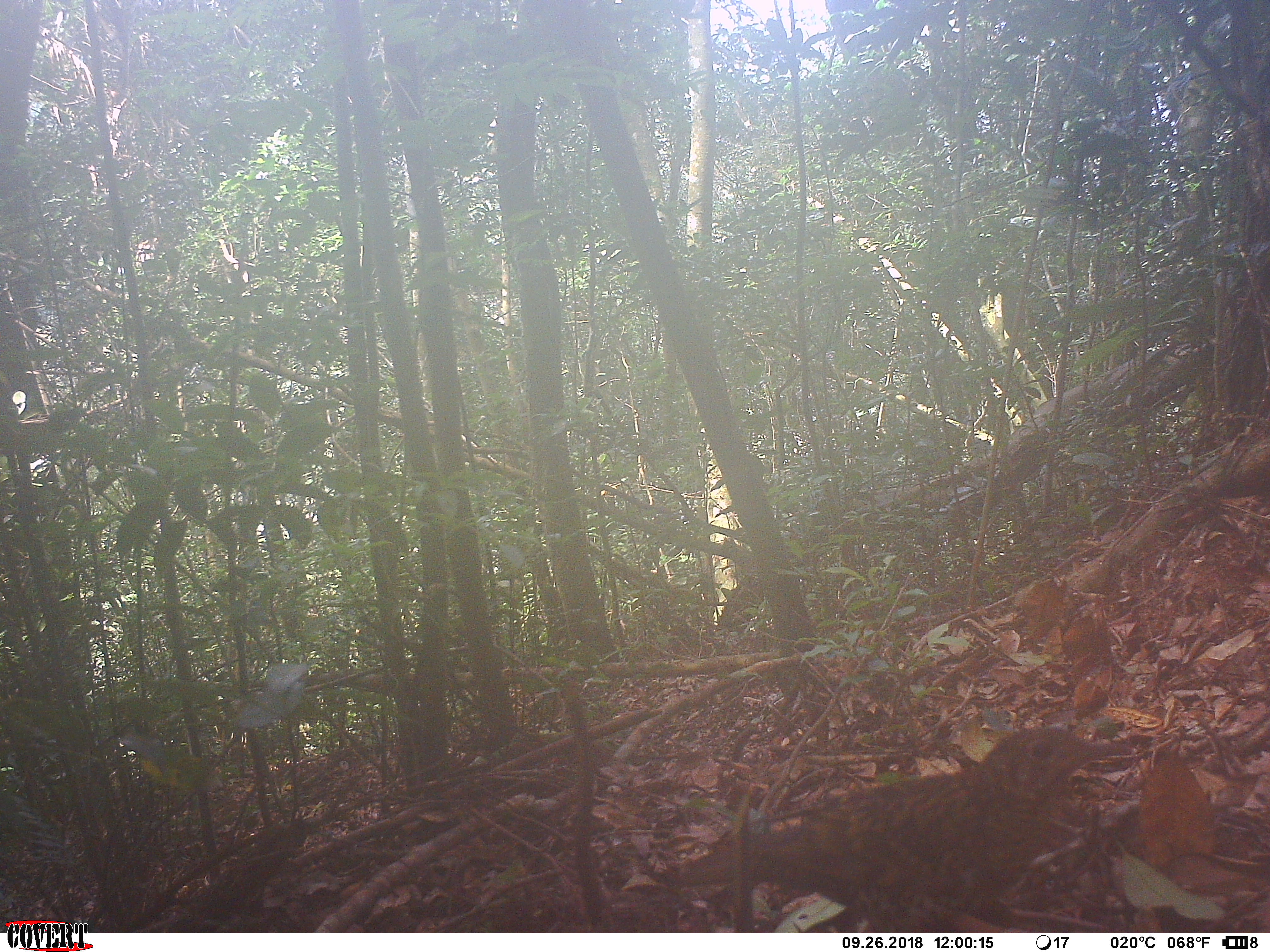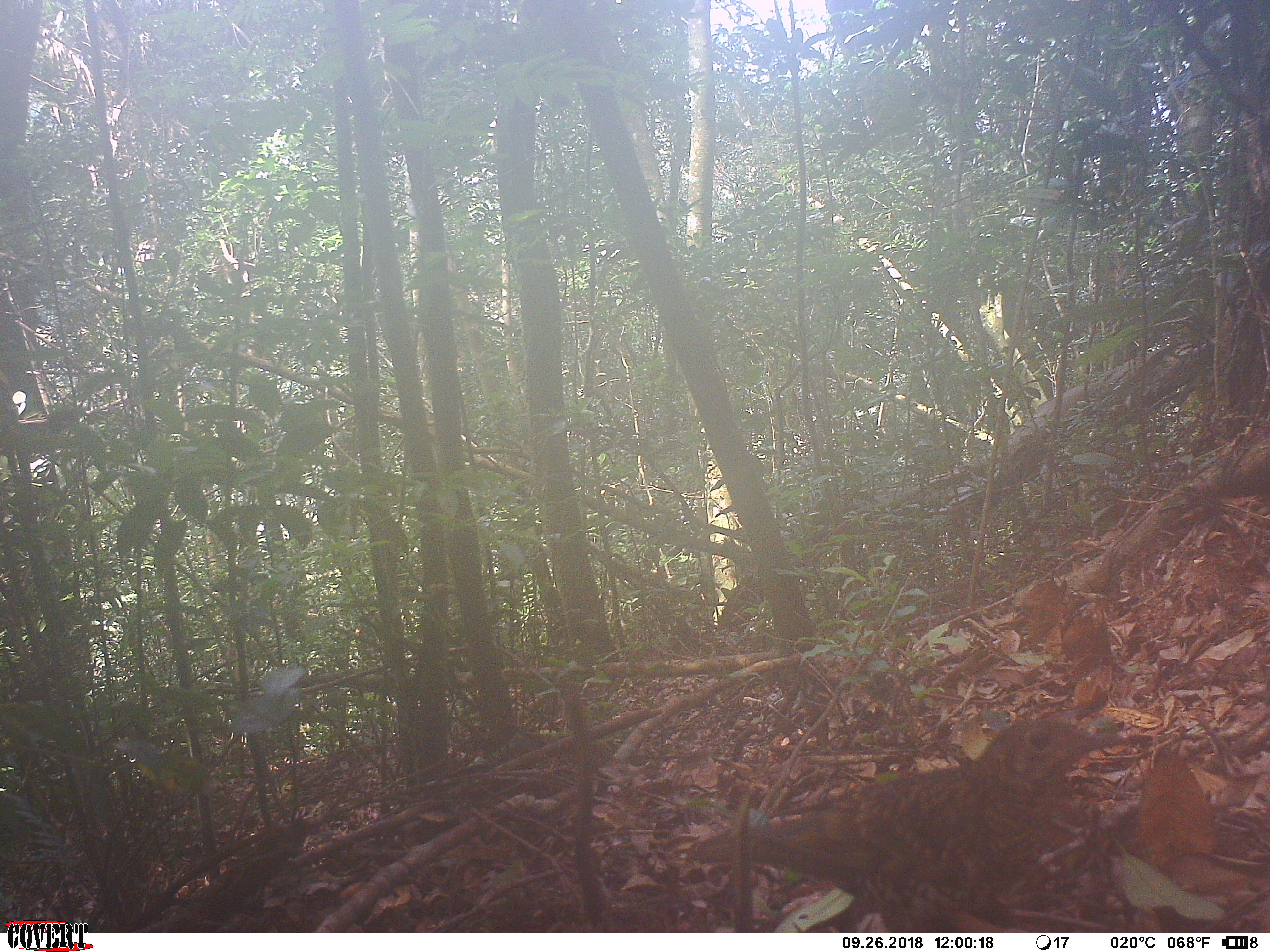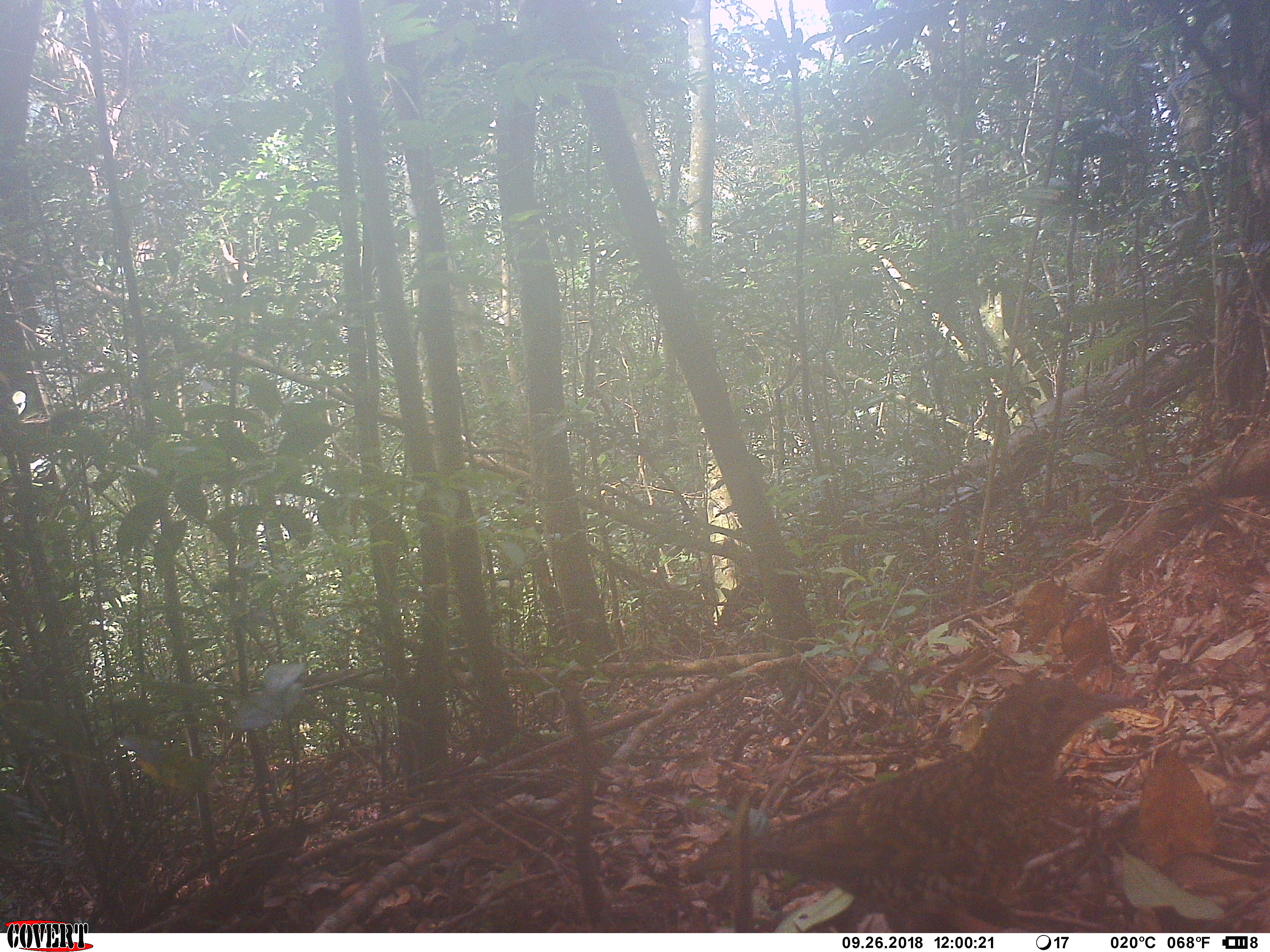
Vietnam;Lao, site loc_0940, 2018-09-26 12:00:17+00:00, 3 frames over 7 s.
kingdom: Animalia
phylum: Chordata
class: Aves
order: Passeriformes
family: Turdidae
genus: Zoothera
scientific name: Zoothera dauma dauma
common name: scaly thrush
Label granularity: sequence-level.